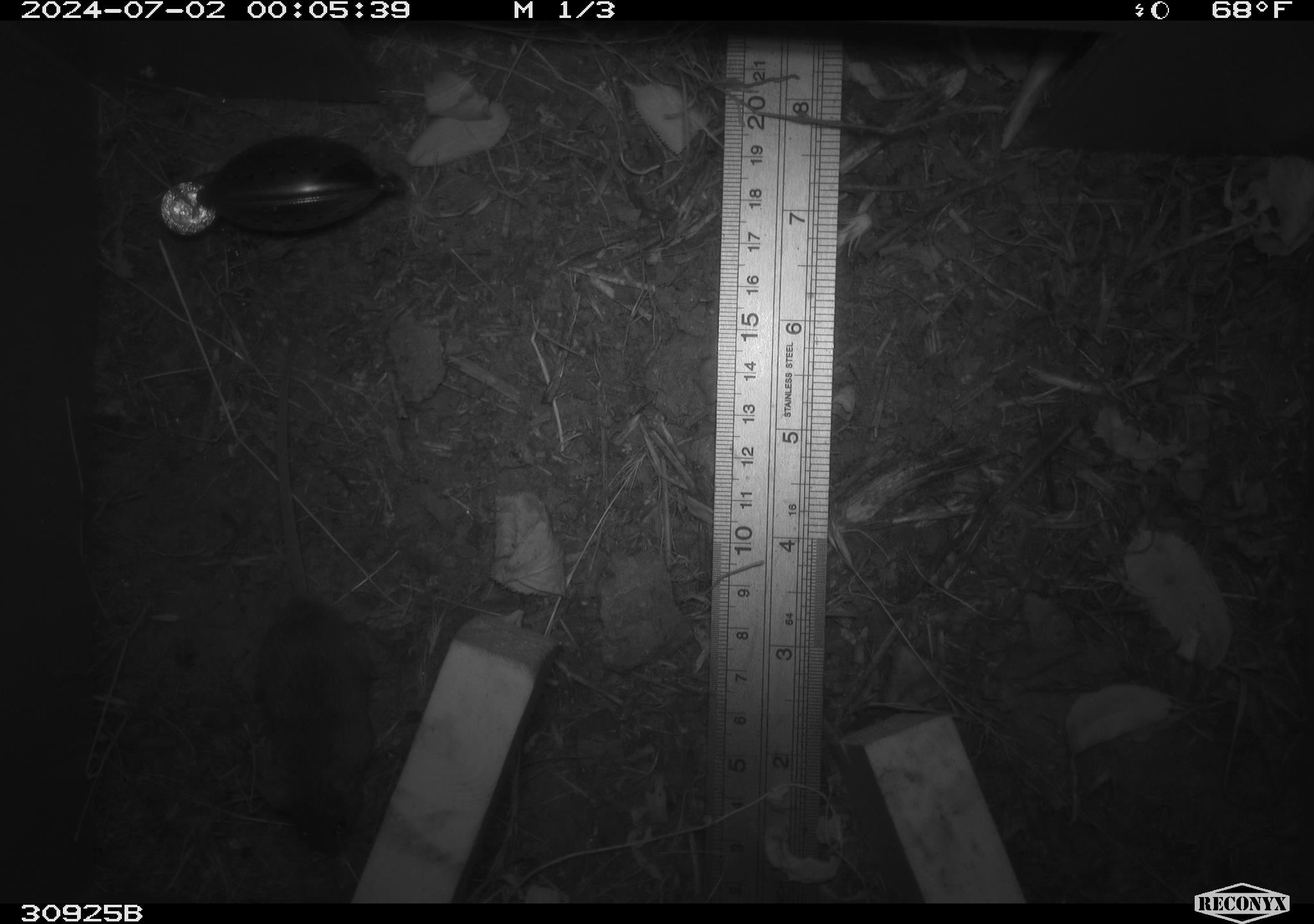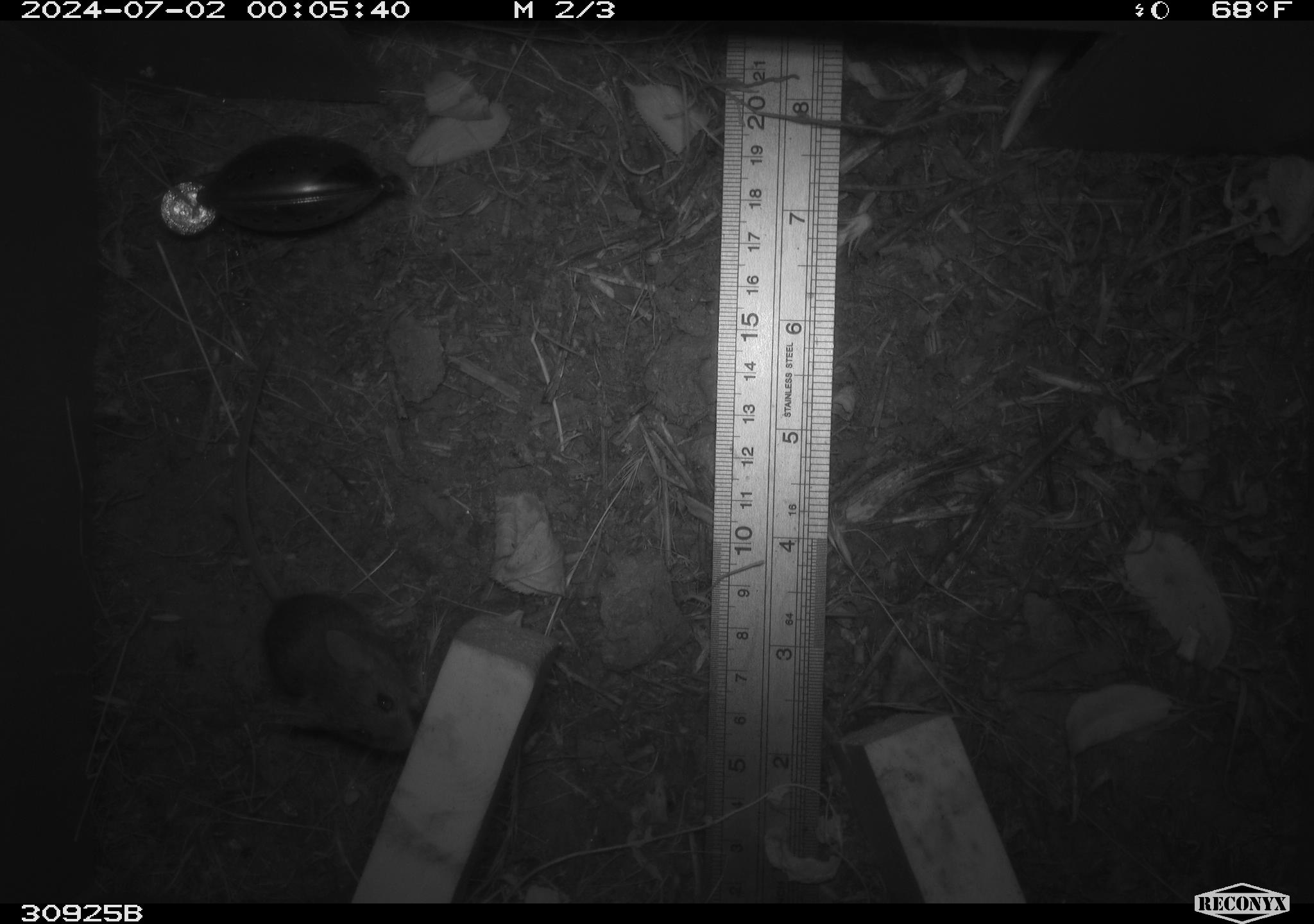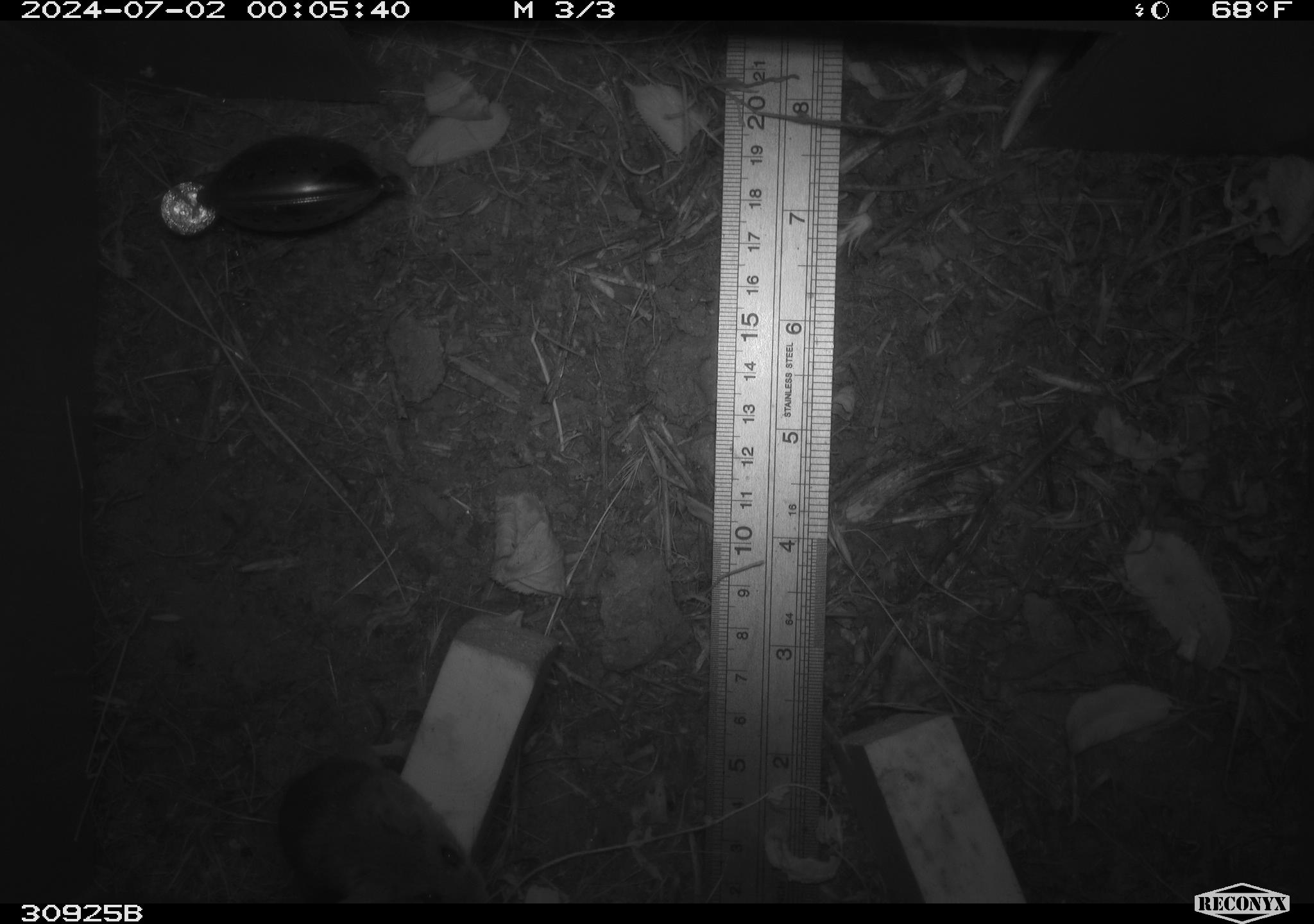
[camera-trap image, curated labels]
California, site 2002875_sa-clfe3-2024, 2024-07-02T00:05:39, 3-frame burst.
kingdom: Animalia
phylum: Chordata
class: Mammalia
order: Rodentia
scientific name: Rodentia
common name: mouse species